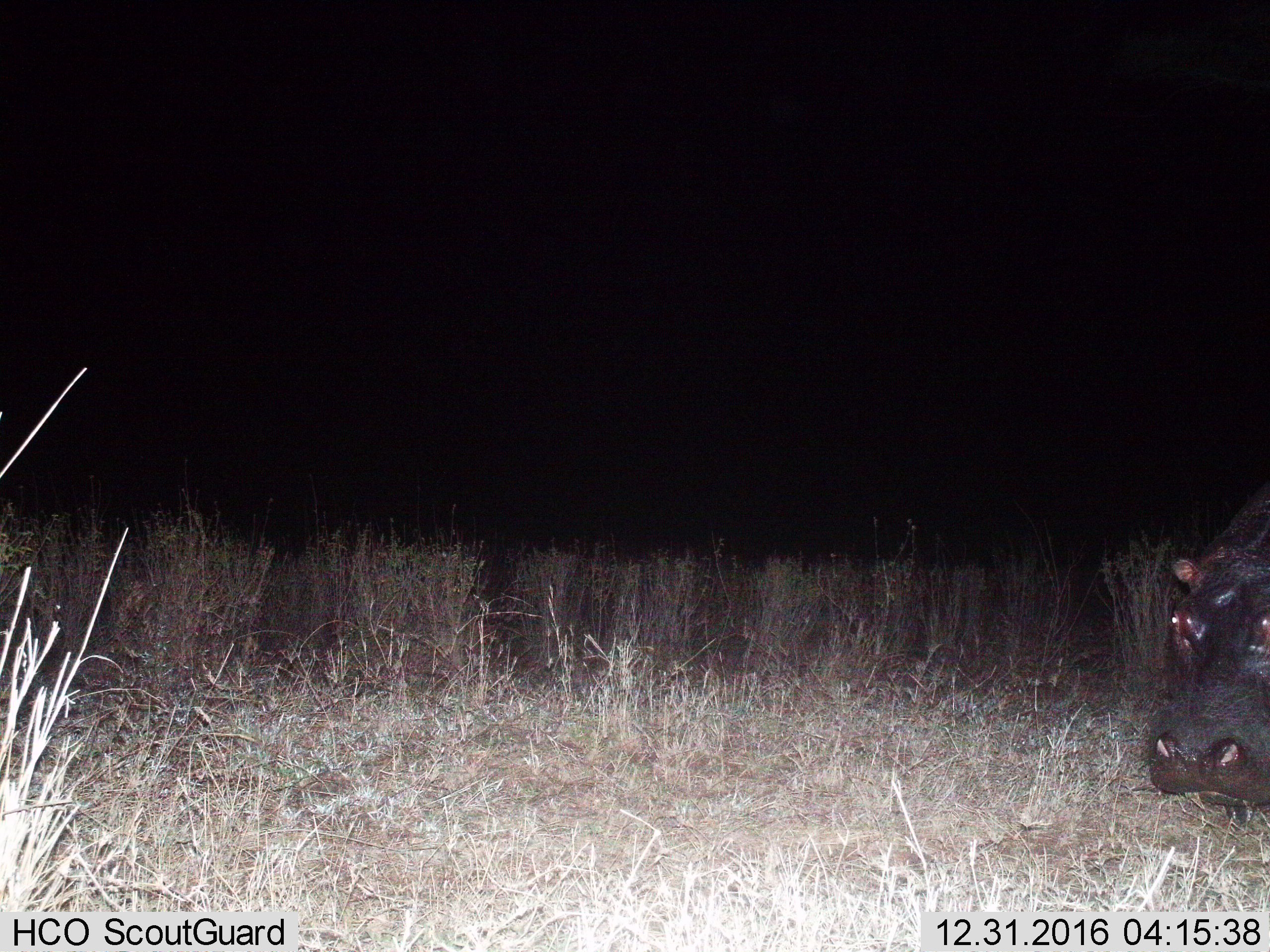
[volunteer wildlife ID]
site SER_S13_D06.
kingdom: Animalia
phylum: Chordata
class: Mammalia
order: Artiodactyla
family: Hippopotamidae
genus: Hippopotamus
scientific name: Hippopotamus amphibius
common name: hippopotamus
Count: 1.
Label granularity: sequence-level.